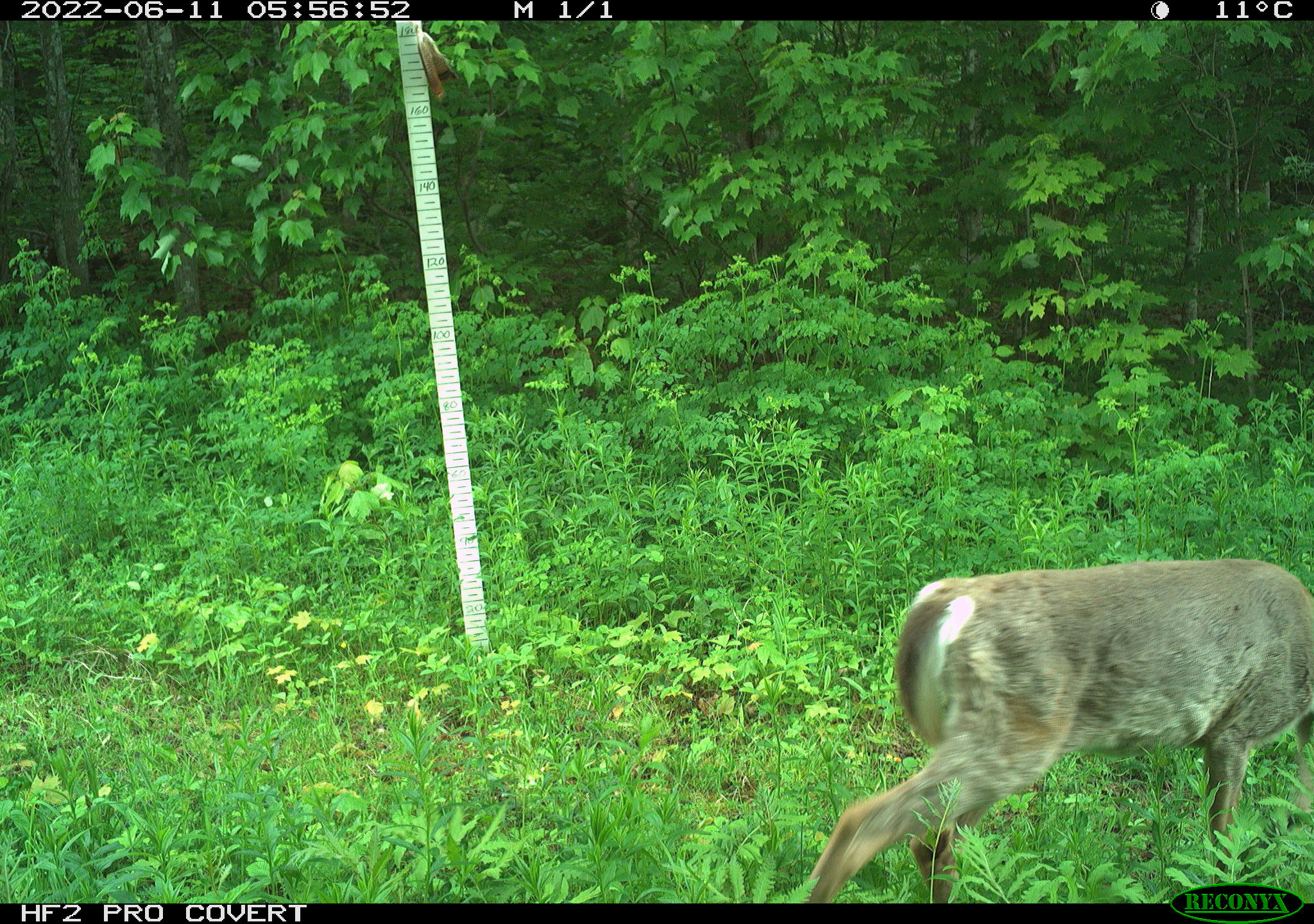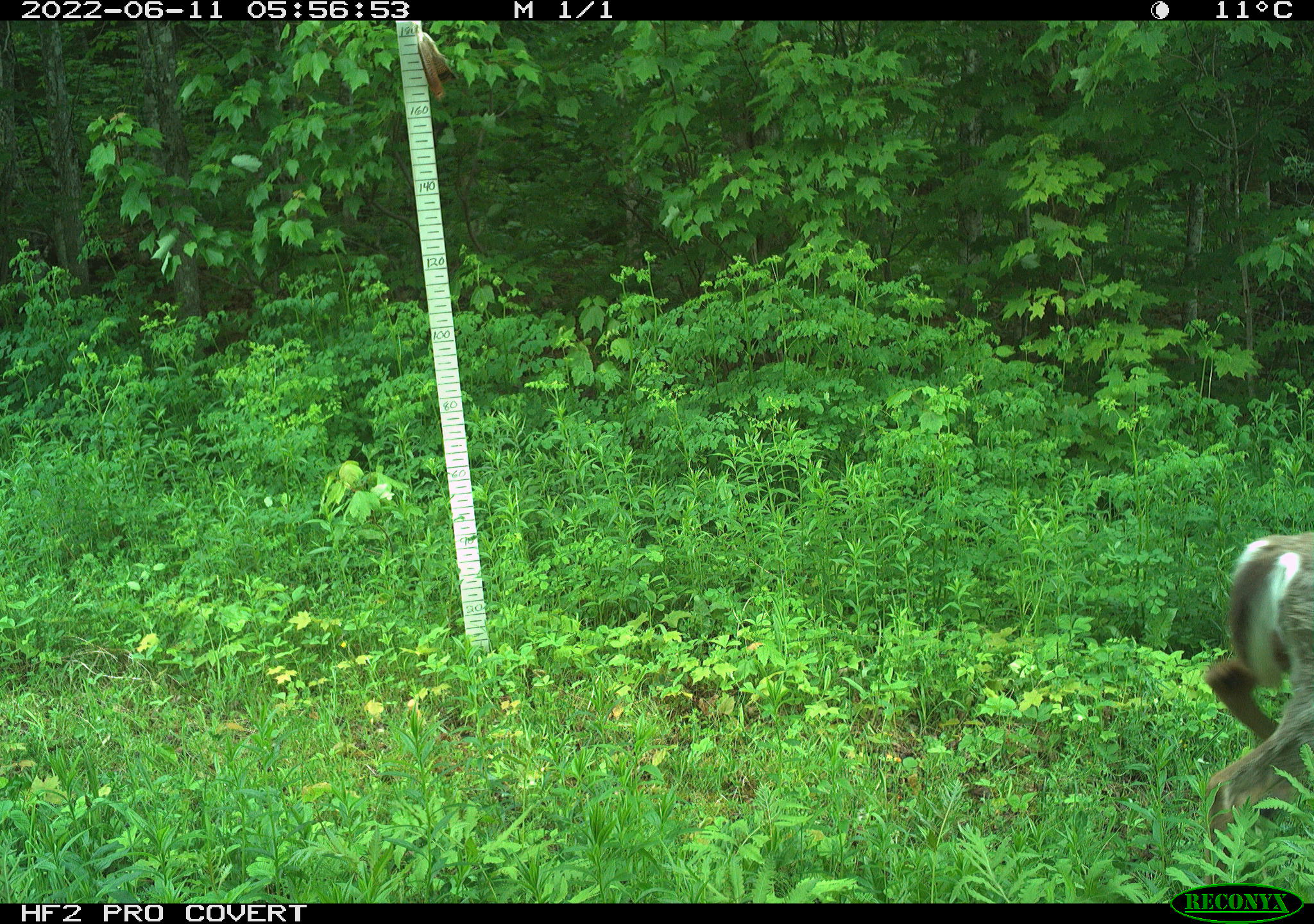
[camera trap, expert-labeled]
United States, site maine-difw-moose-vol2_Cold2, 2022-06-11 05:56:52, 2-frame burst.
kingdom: Animalia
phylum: Chordata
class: Mammalia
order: Artiodactyla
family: Cervidae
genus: Odocoileus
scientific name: Odocoileus virginianus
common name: white-tailed deer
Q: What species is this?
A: White-tailed deer (Odocoileus virginianus).